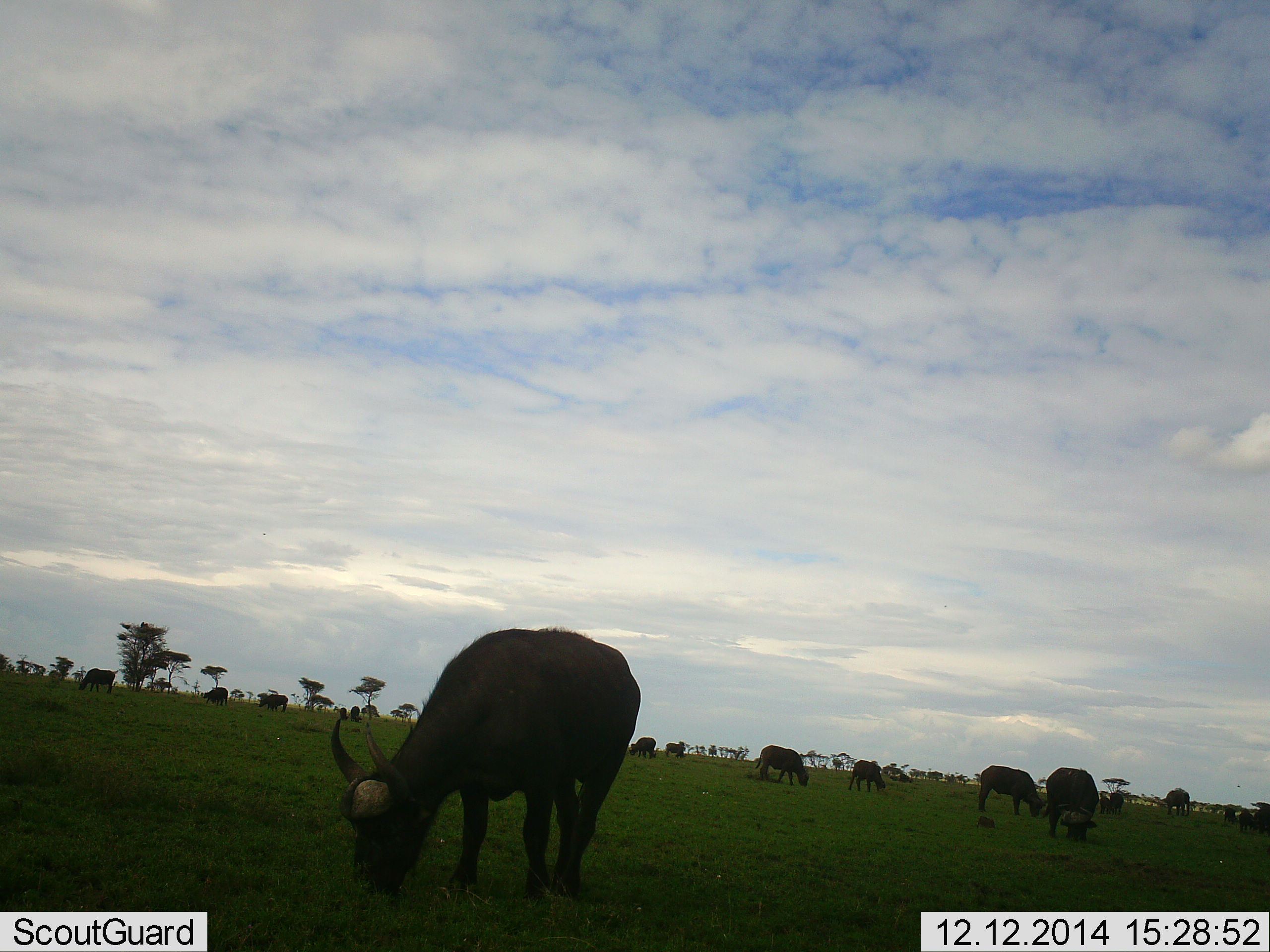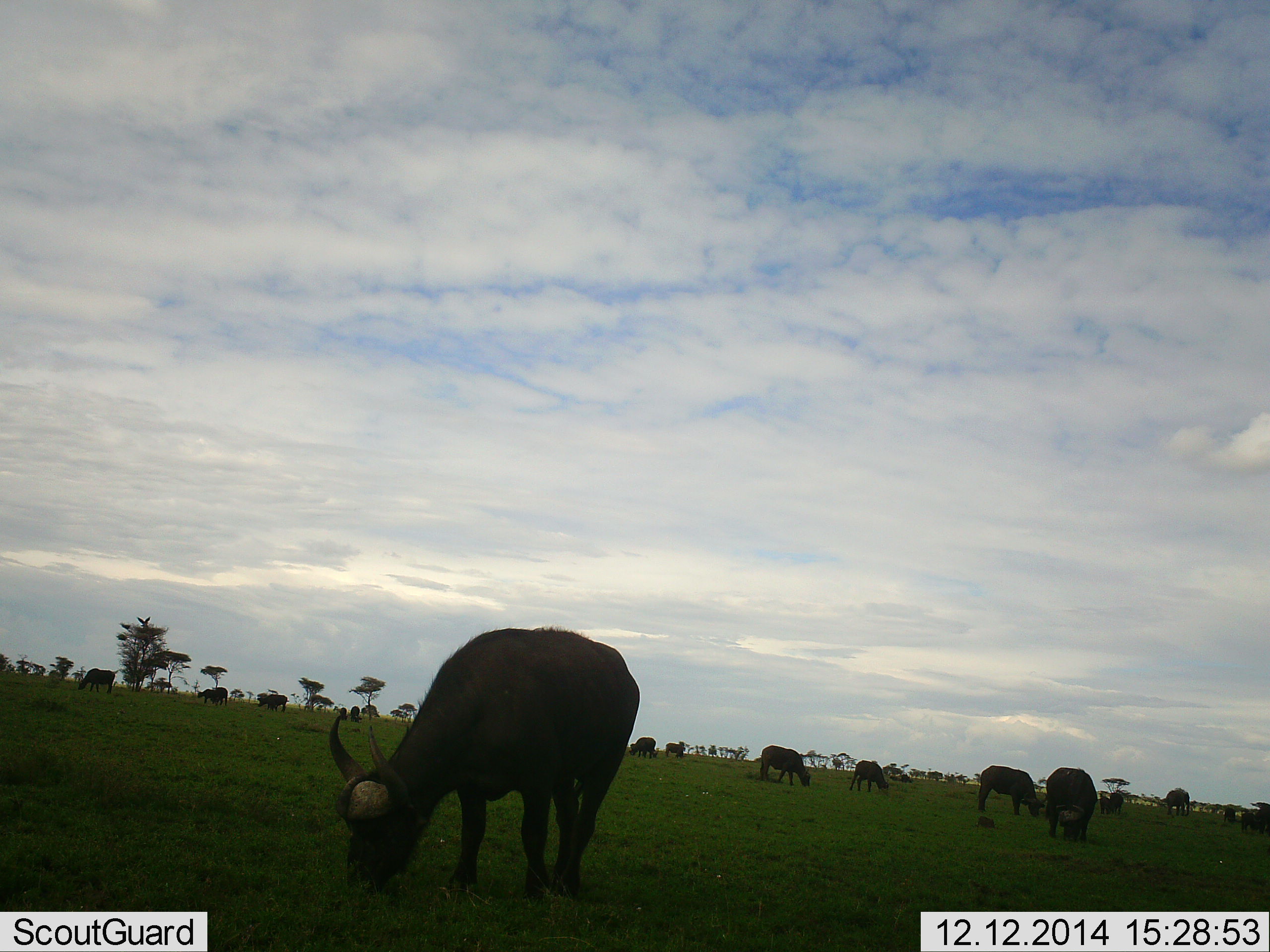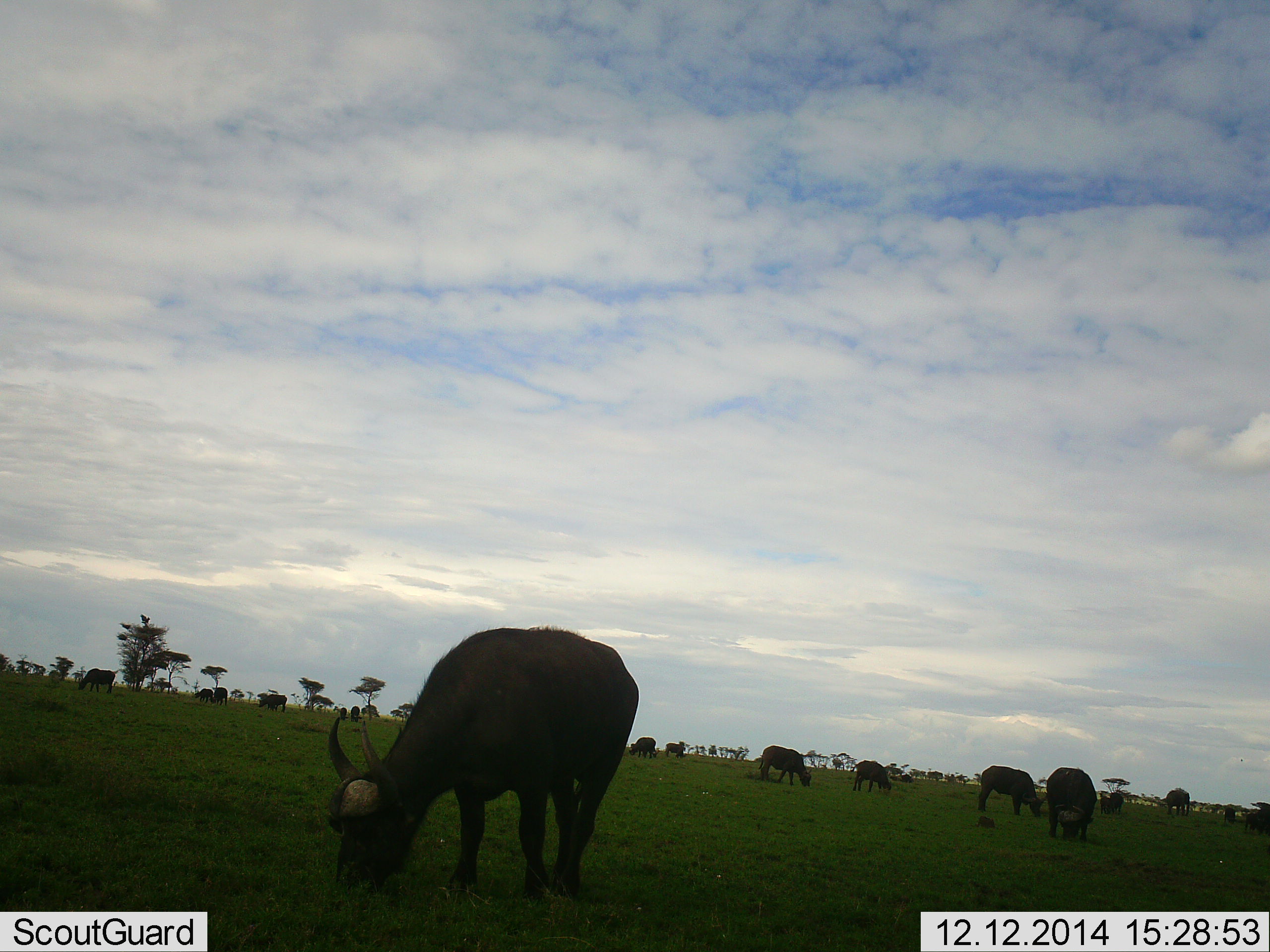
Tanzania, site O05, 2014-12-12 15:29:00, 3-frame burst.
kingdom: Animalia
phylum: Chordata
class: Mammalia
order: Artiodactyla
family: Bovidae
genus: Syncerus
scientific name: Syncerus caffer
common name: cape buffalo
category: buffalo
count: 11-50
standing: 55%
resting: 0%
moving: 0%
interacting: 0%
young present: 9%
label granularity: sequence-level